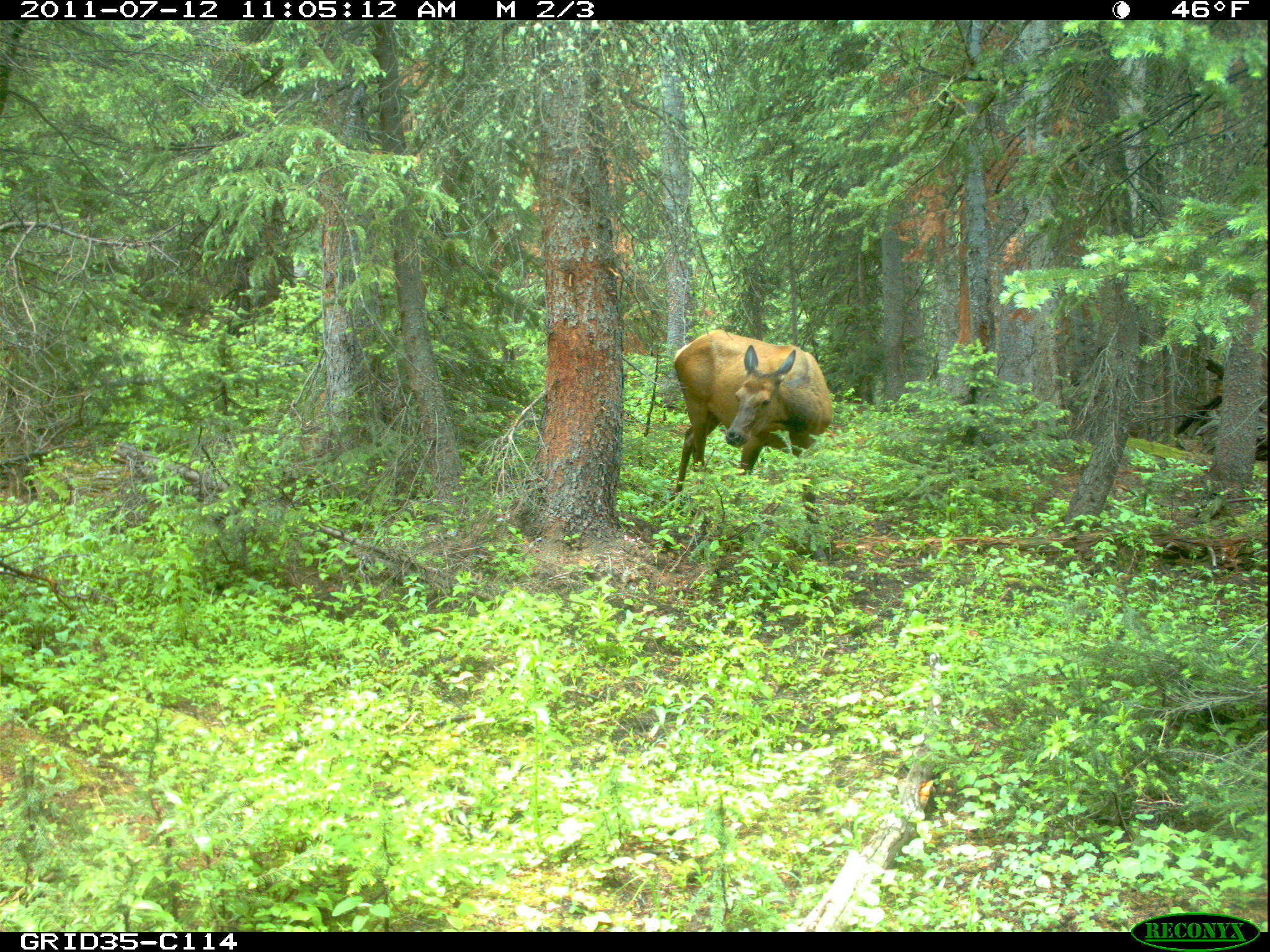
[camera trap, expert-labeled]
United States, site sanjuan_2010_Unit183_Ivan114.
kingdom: Animalia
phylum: Chordata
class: Mammalia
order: Artiodactyla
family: Cervidae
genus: Cervus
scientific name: Cervus elaphus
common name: red deer